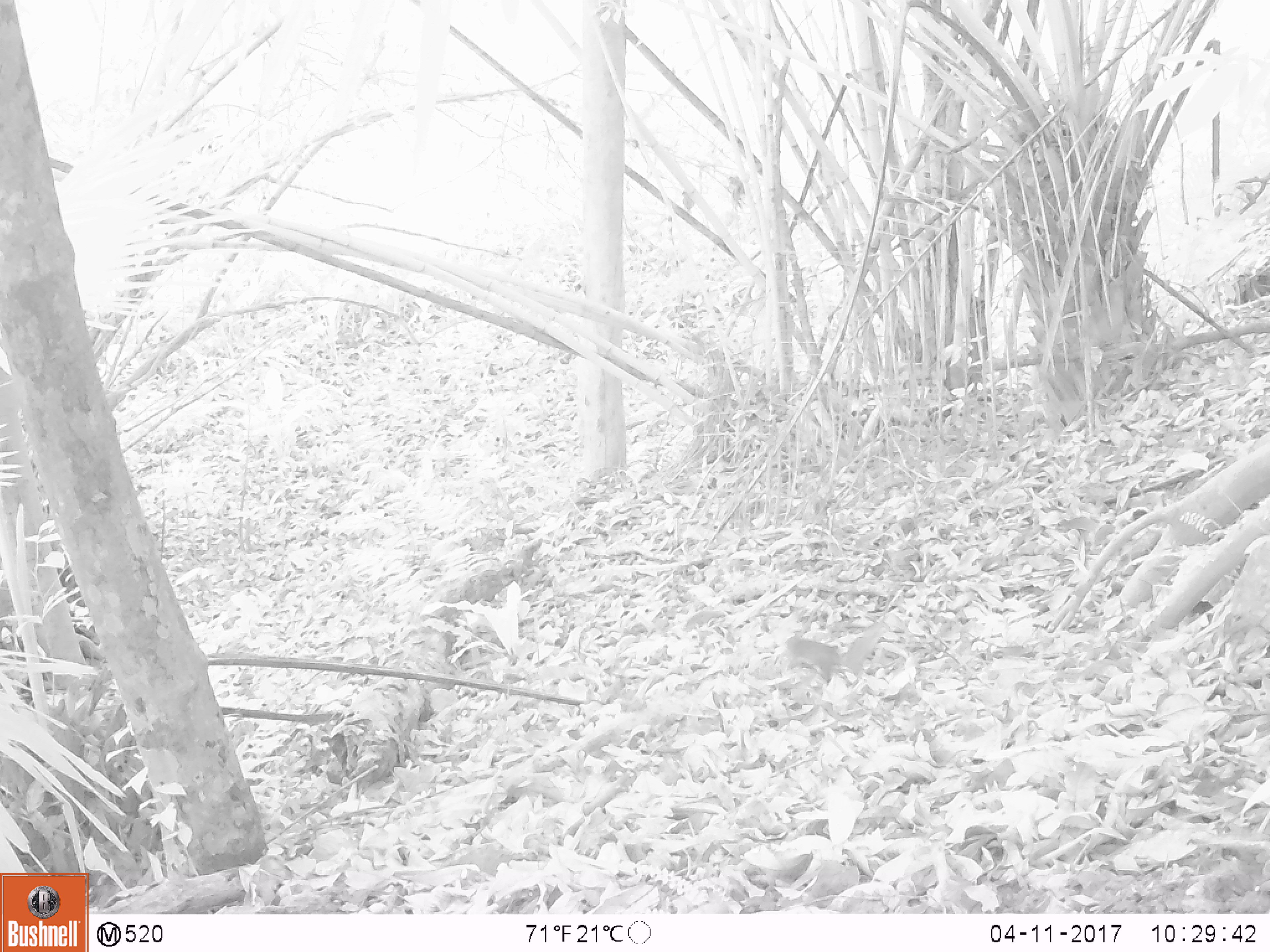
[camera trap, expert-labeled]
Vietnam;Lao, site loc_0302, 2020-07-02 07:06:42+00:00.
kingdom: Animalia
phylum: Chordata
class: Mammalia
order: Rodentia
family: Sciuridae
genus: Sciurus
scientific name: Sciurus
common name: squirrel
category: unidentified squirrel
Unidentified squirrel (squirrel) (Sciurus). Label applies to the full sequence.